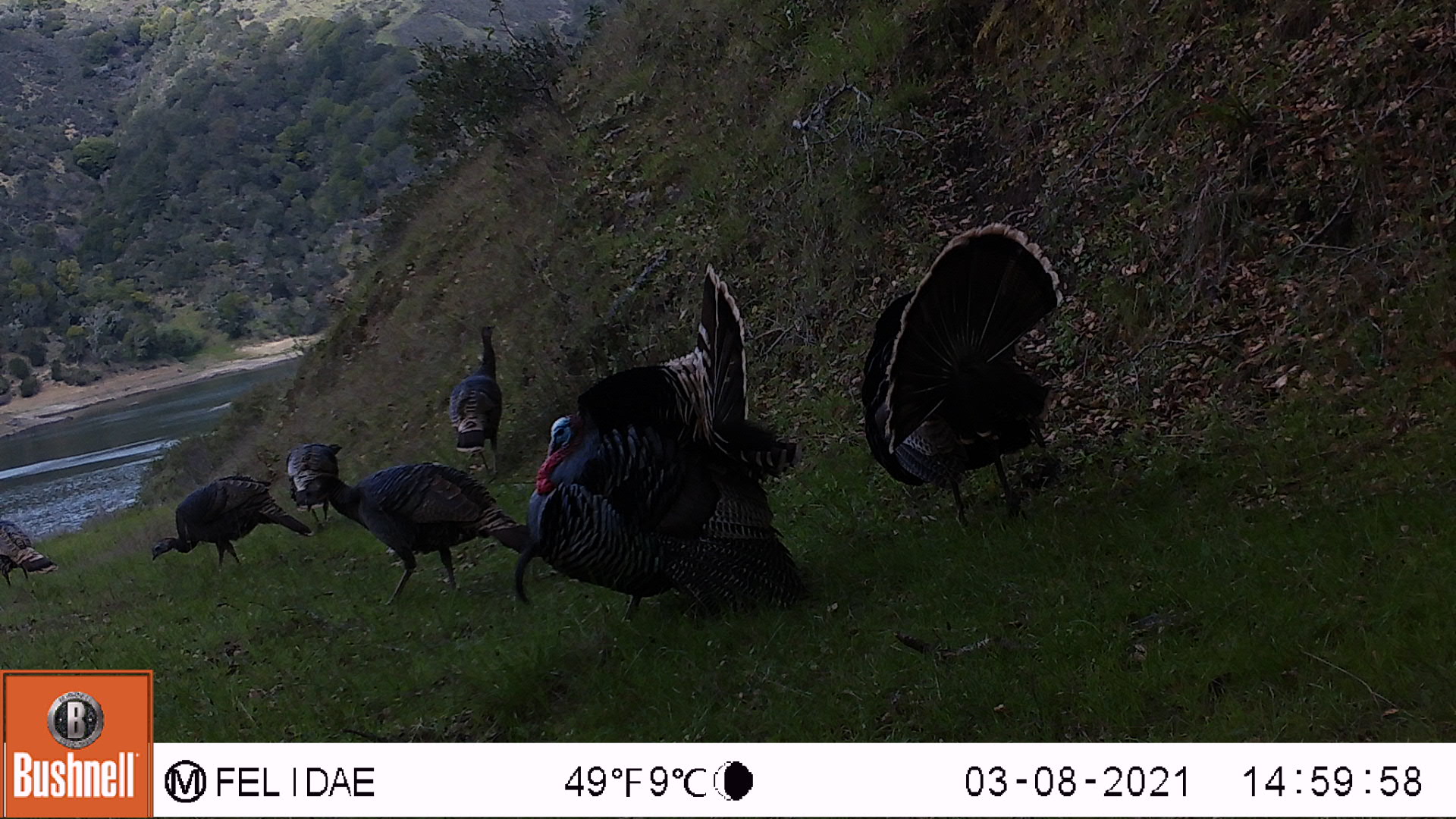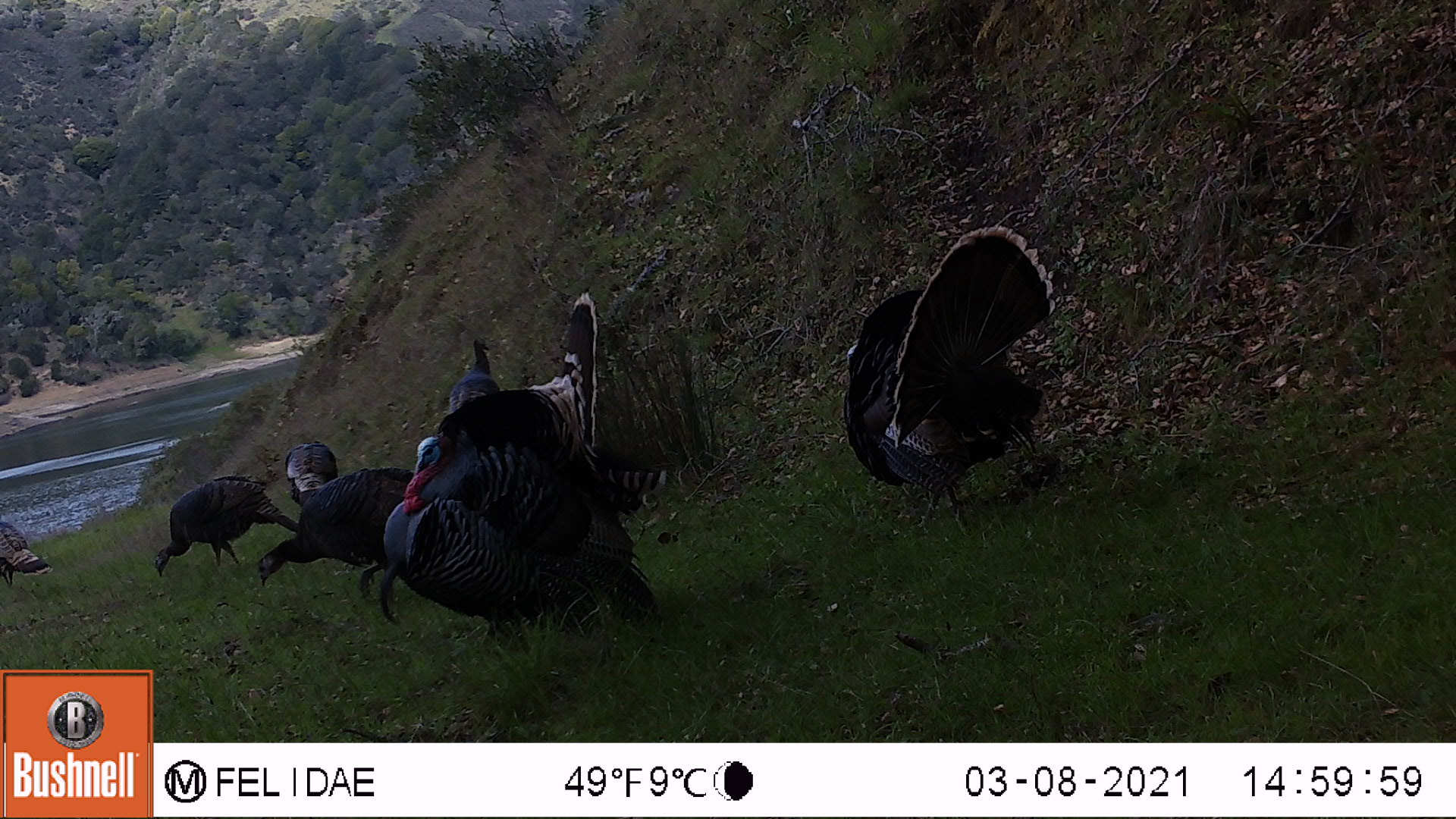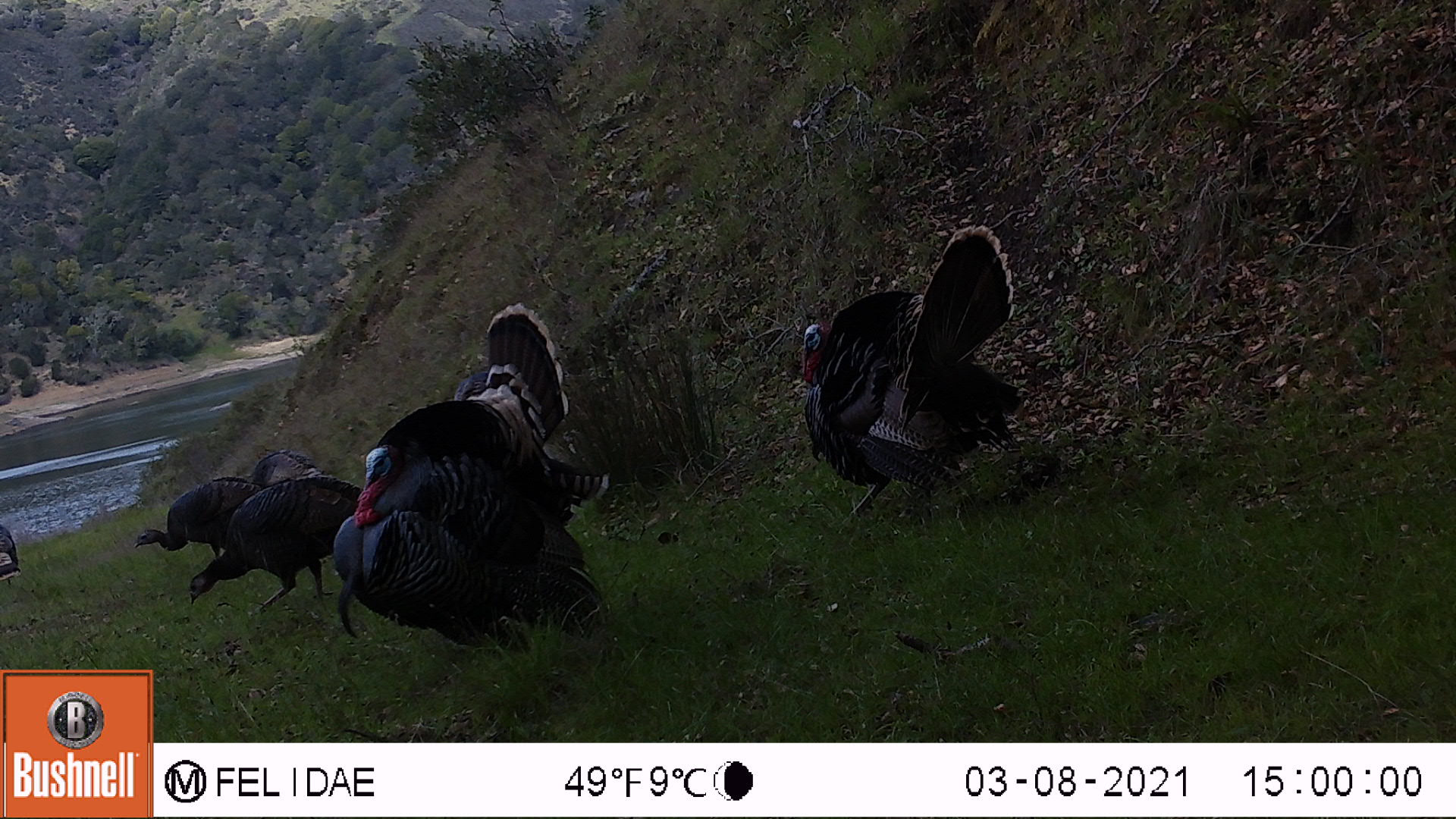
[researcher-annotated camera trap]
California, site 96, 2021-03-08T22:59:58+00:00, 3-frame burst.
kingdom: Animalia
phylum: Chordata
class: Aves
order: Galliformes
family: Phasianidae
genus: Meleagris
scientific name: Meleagris gallopavo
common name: turkey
Turkey (Meleagris gallopavo).